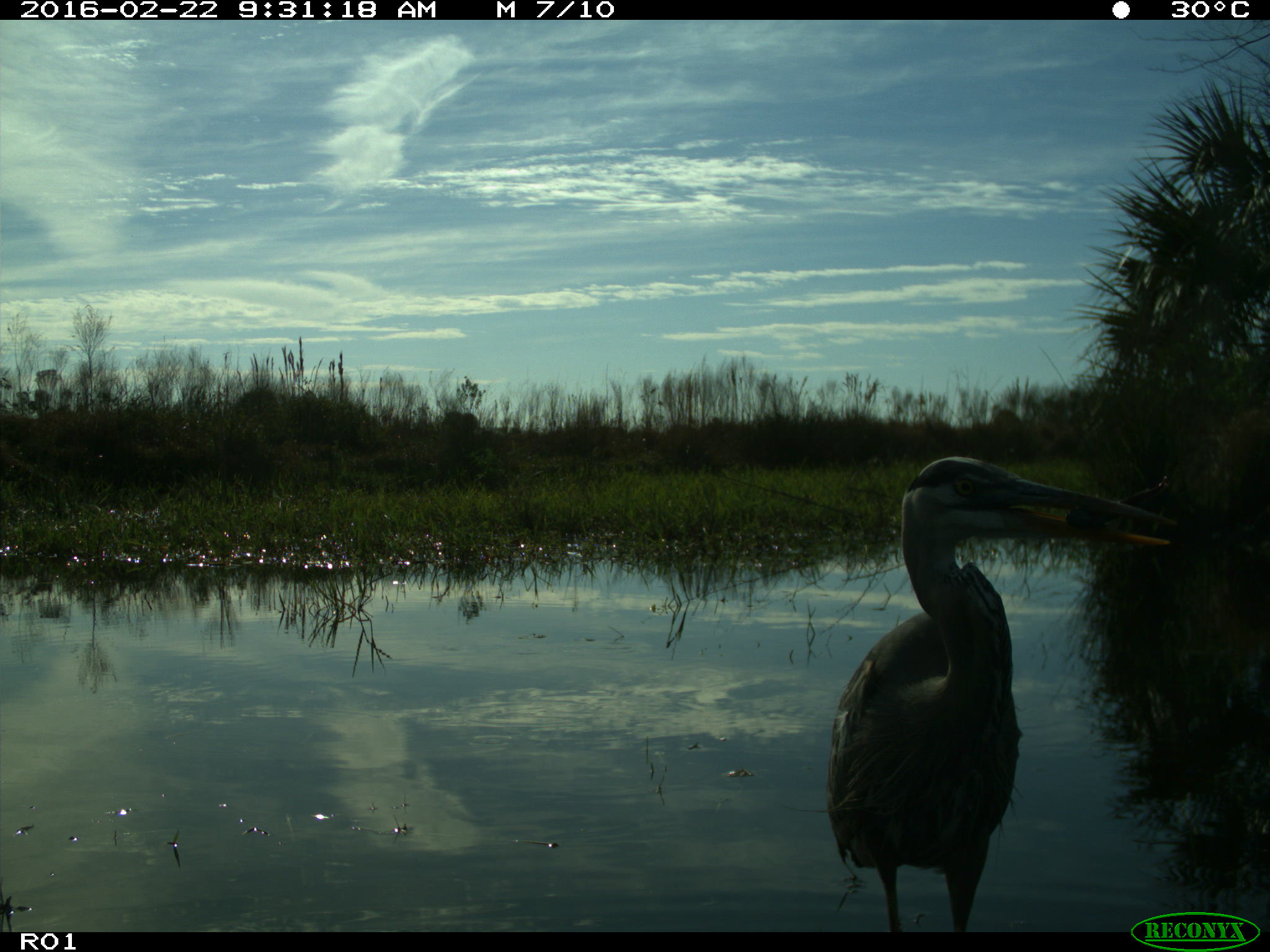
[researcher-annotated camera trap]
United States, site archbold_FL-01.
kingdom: Animalia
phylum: Chordata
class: Aves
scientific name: Aves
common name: birds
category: unidentified bird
Unidentified bird (birds) (Aves).